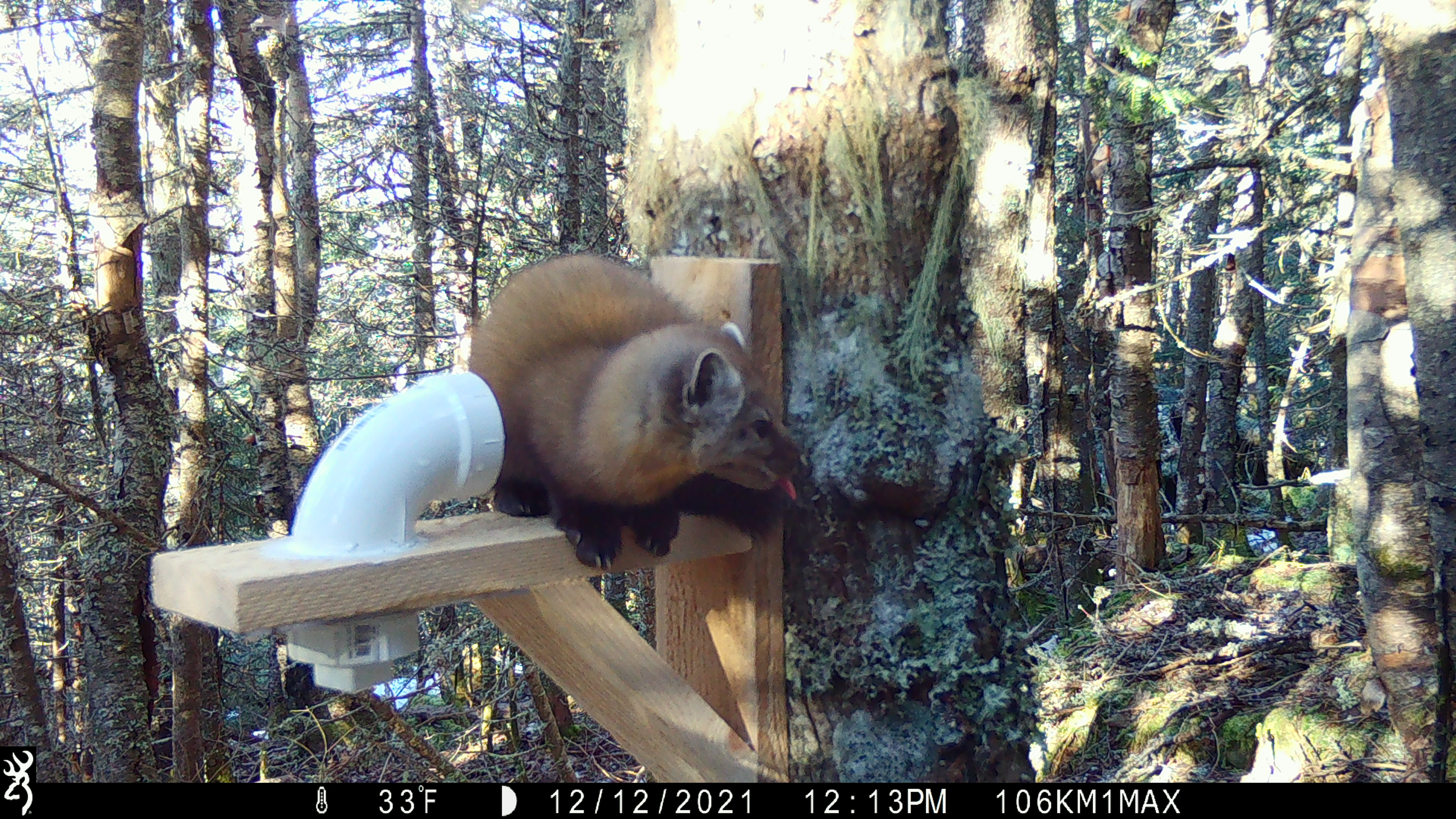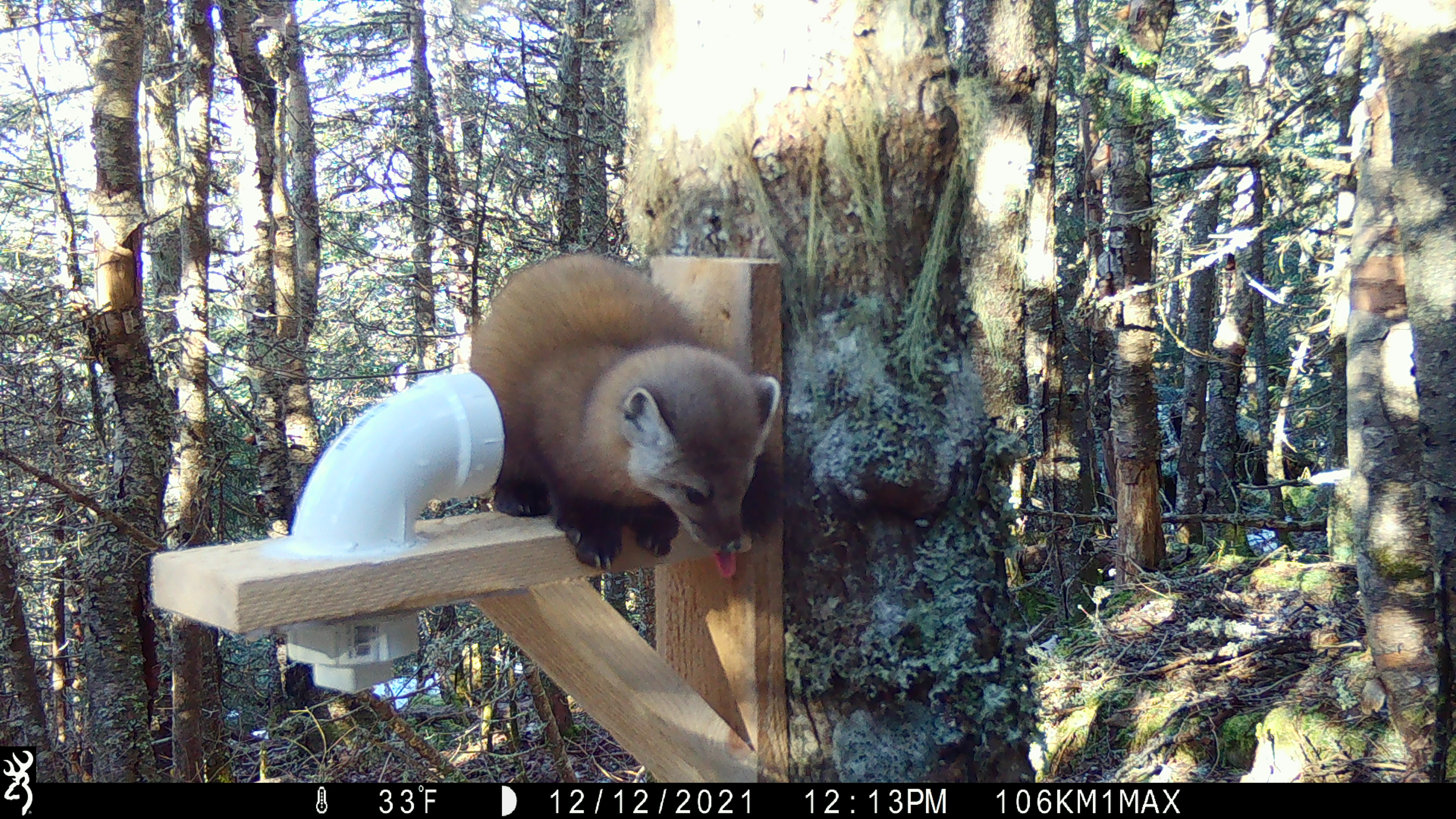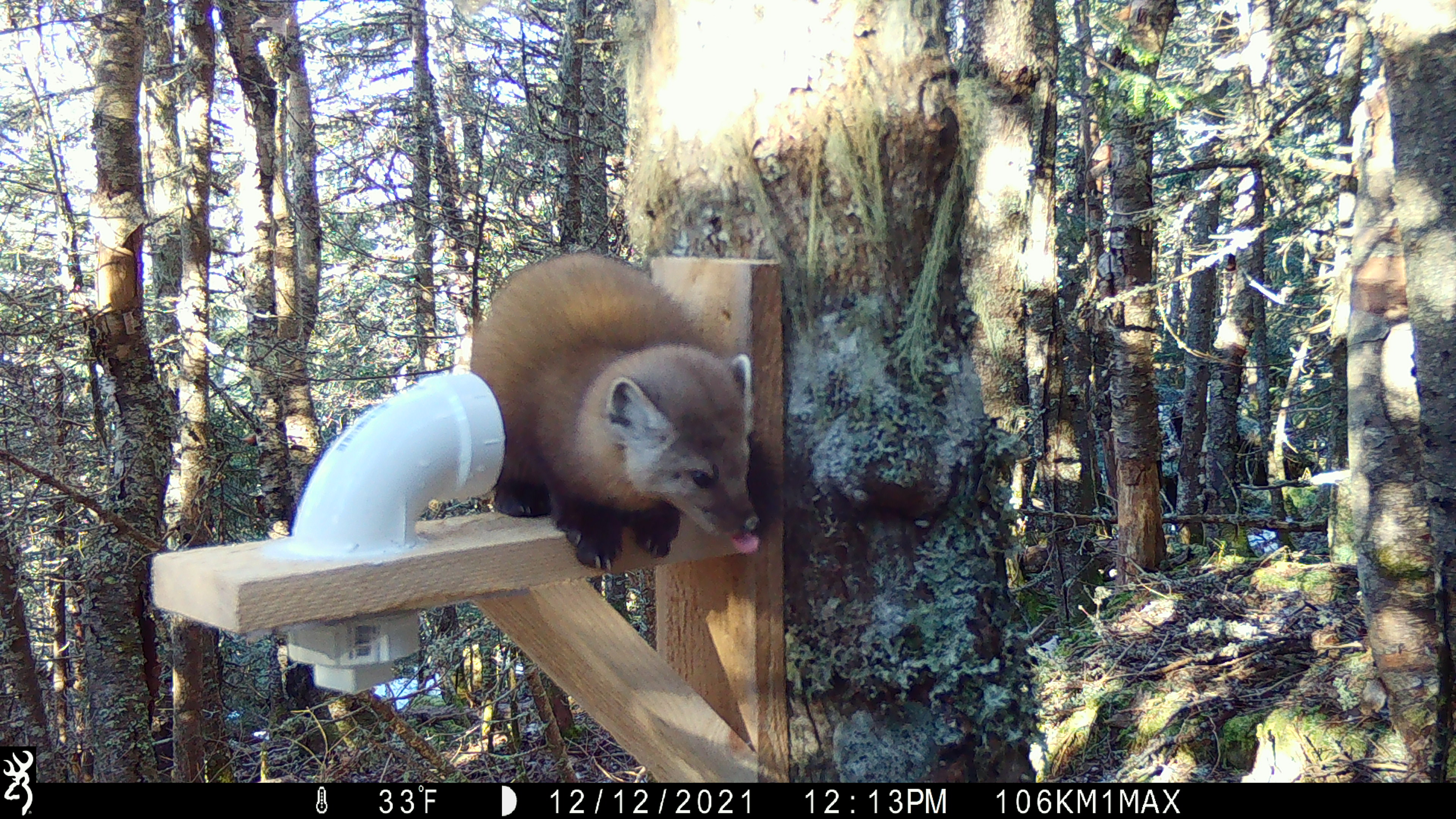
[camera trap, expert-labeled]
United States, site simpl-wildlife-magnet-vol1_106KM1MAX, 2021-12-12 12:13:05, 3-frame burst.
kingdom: Animalia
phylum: Chordata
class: Mammalia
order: Carnivora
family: Mustelidae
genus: Martes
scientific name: Martes americana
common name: american marten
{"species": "american marten (Martes americana)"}